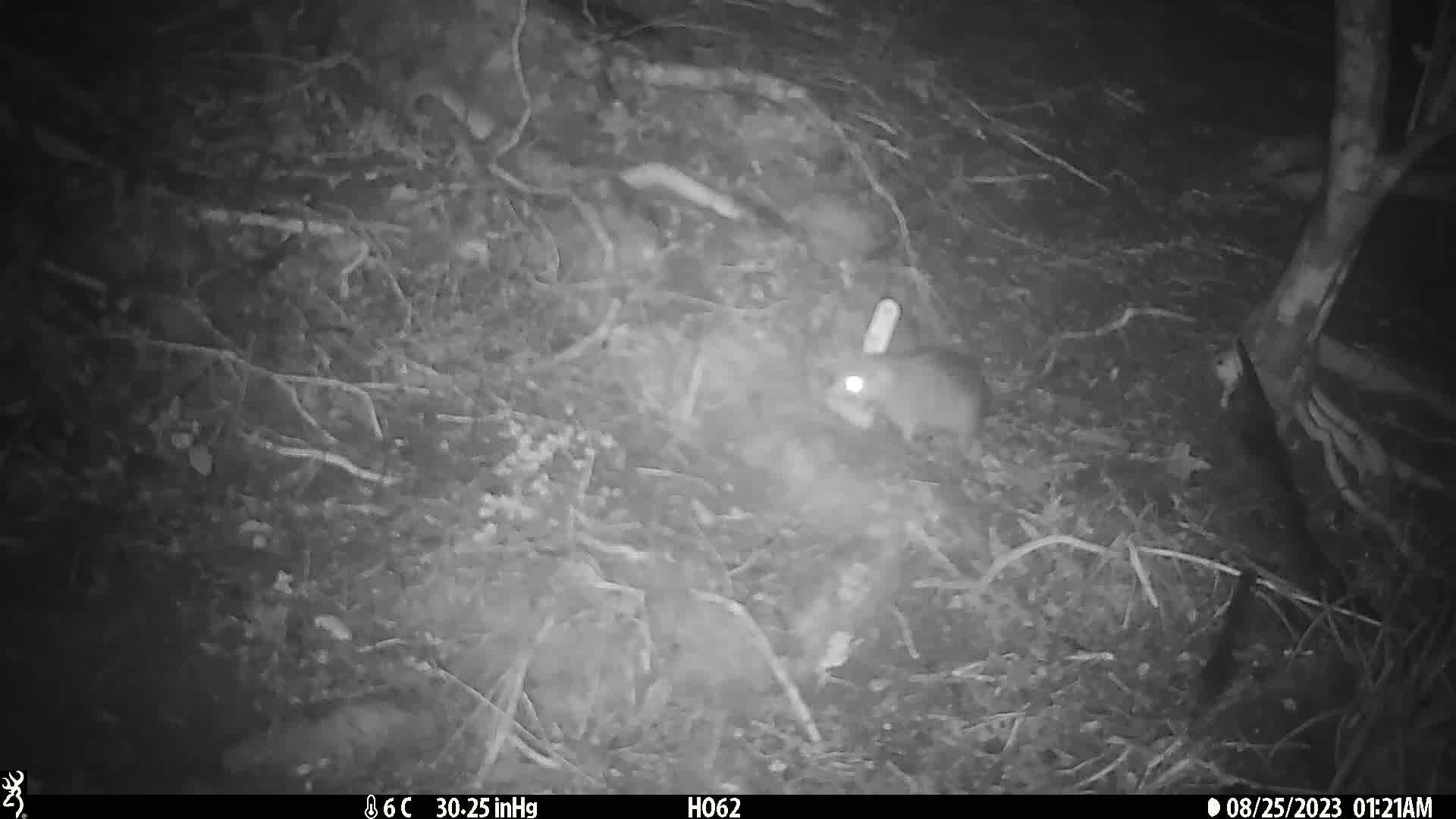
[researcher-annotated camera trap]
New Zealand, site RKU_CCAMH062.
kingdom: Animalia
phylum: Chordata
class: Mammalia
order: Rodentia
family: Muridae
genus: Rattus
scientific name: Rattus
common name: rat